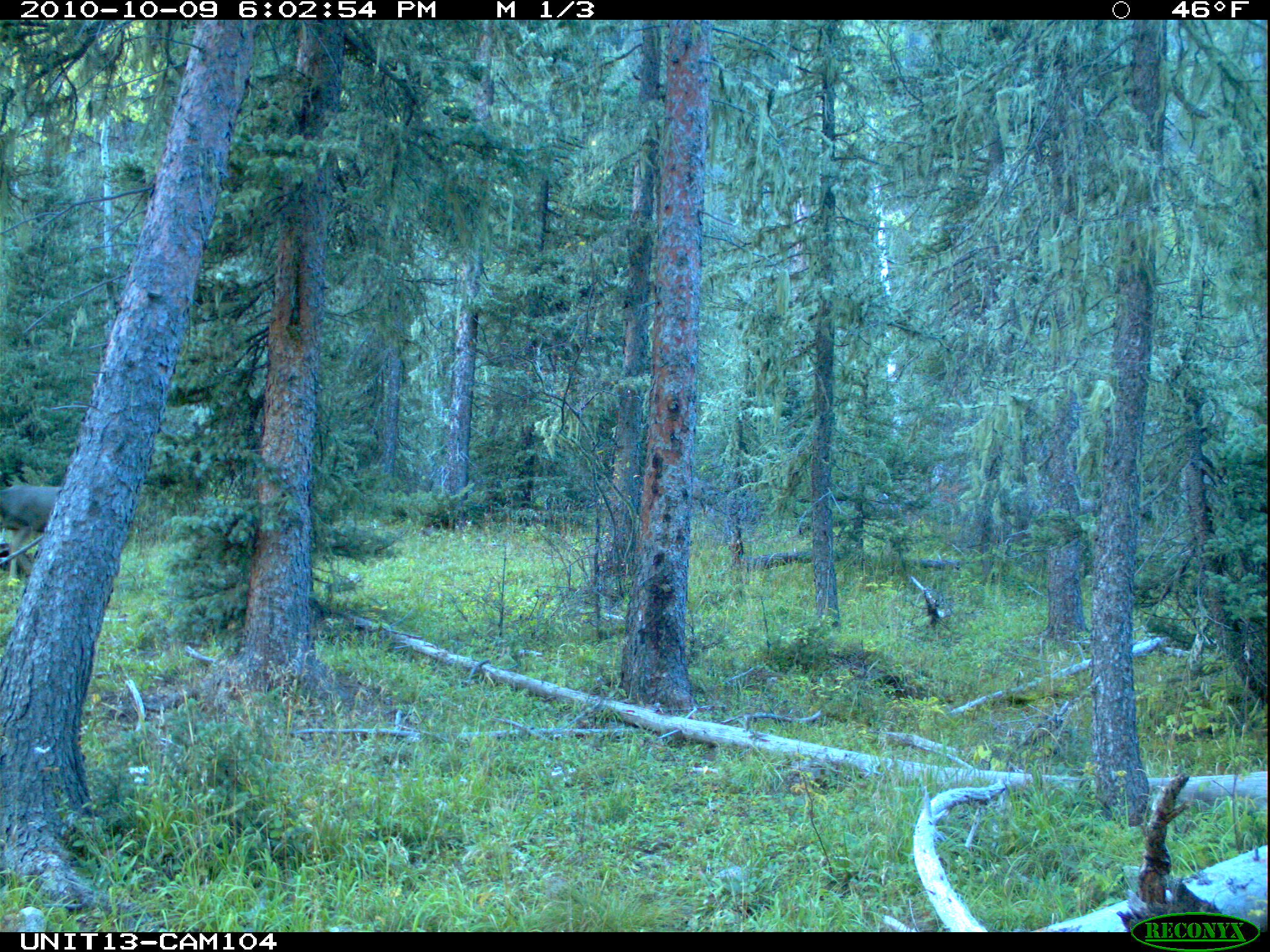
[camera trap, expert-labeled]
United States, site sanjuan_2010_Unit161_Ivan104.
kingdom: Animalia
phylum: Chordata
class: Mammalia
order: Artiodactyla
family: Cervidae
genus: Odocoileus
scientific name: Odocoileus hemionus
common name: mule deer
Odocoileus hemionus (mule deer).